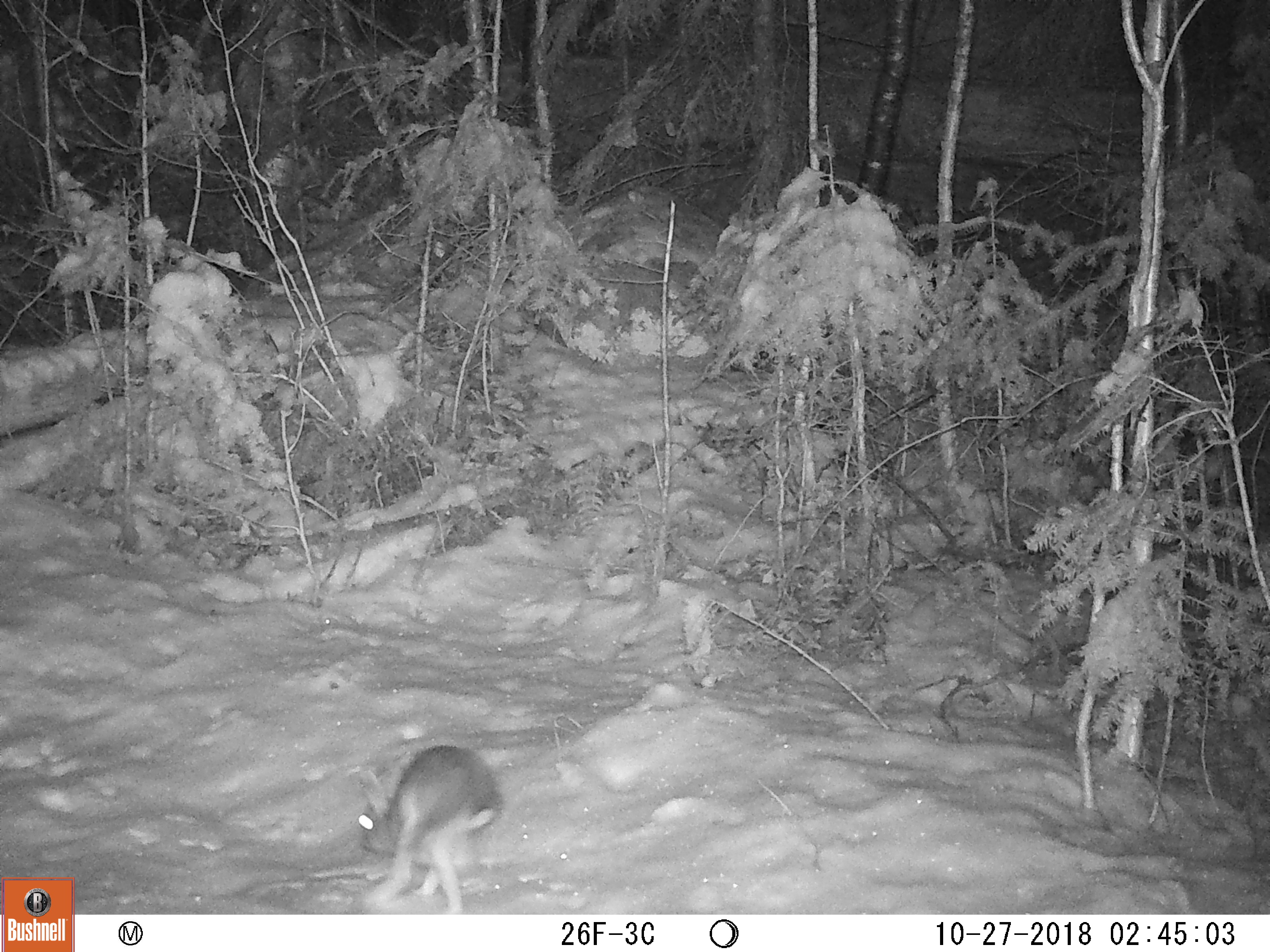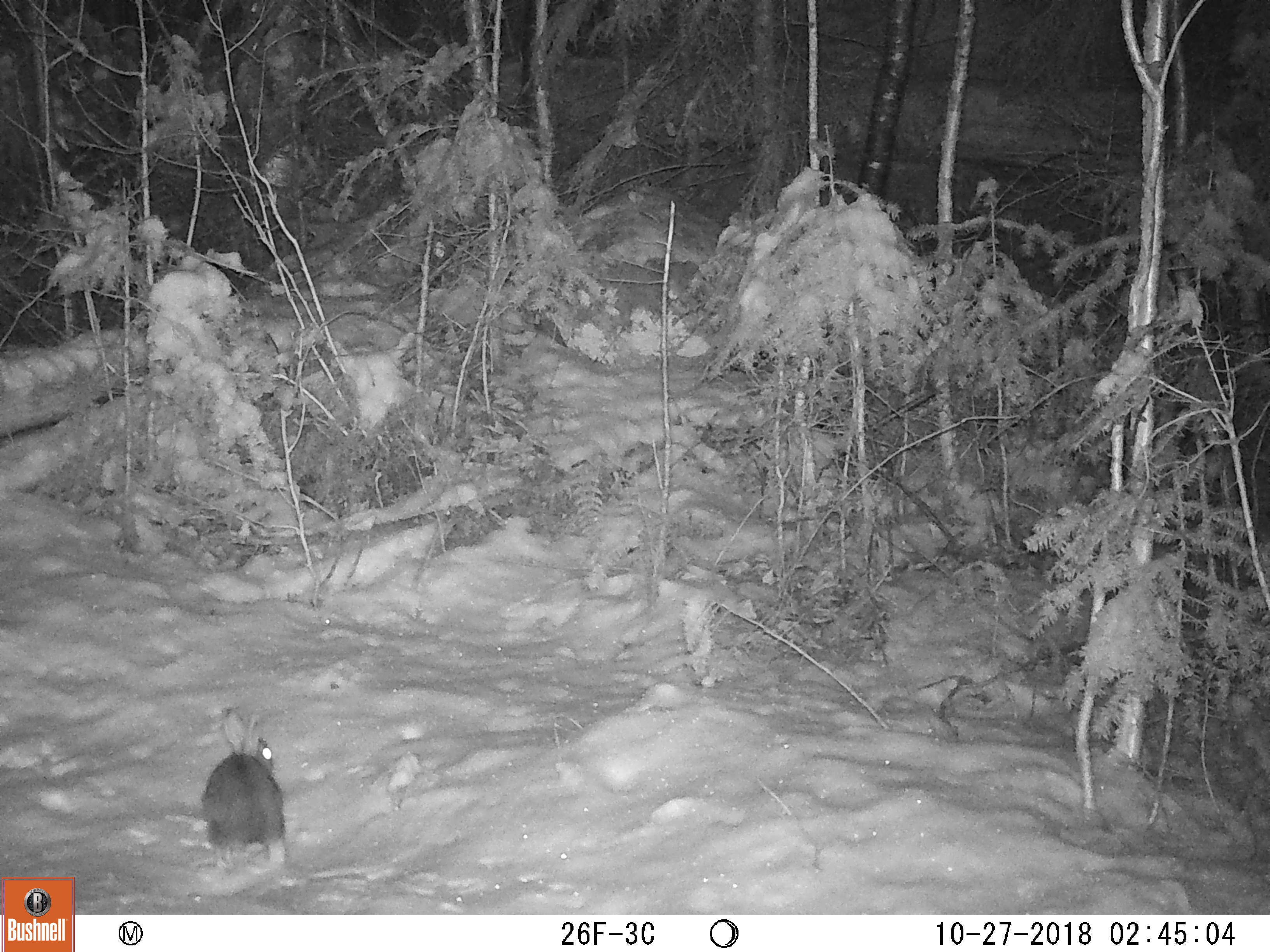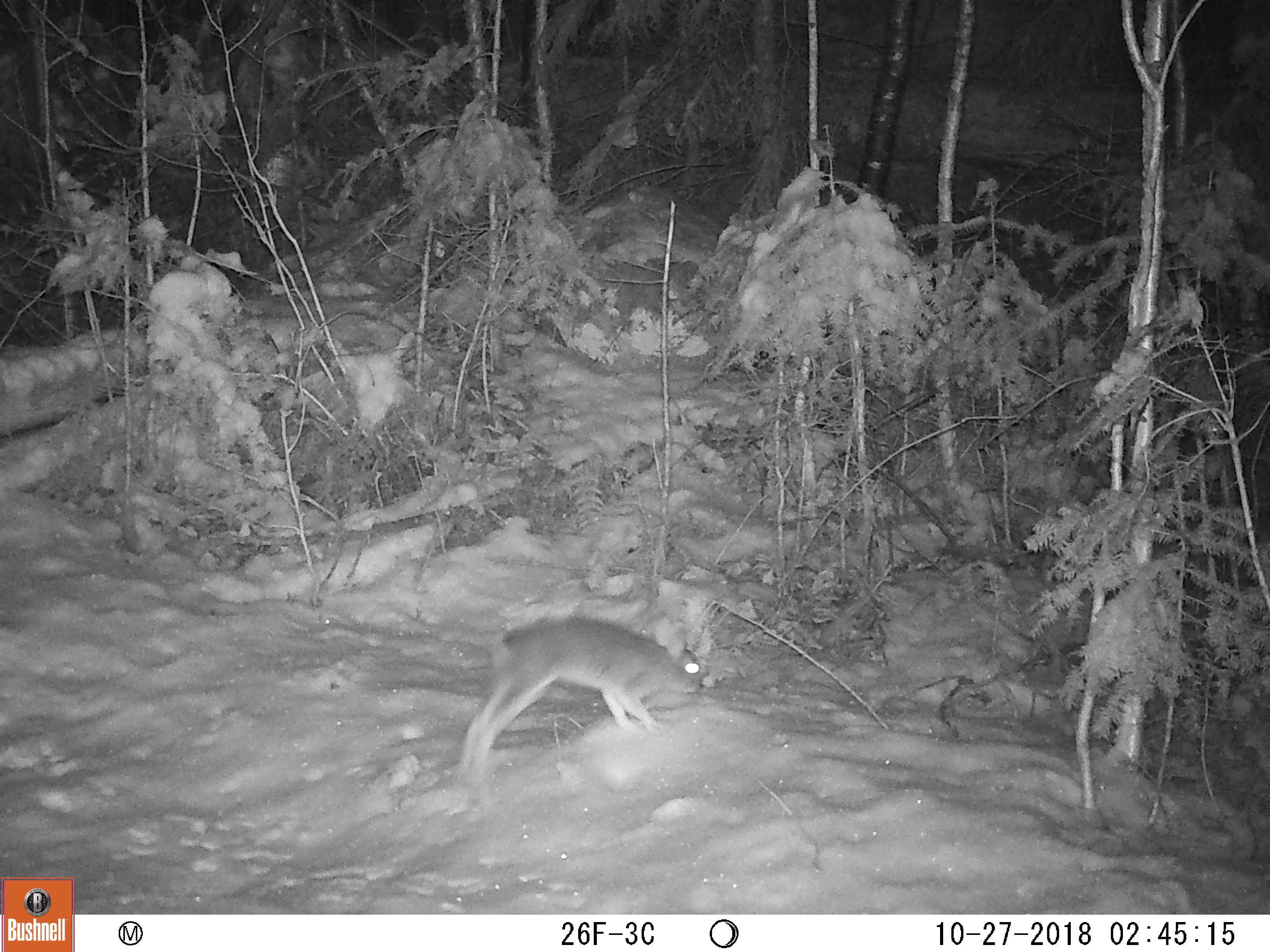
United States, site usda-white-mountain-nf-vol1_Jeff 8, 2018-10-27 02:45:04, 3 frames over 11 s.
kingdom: Animalia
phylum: Chordata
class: Mammalia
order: Lagomorpha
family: Leporidae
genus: Lepus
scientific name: Lepus americanus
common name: snowshoe hare